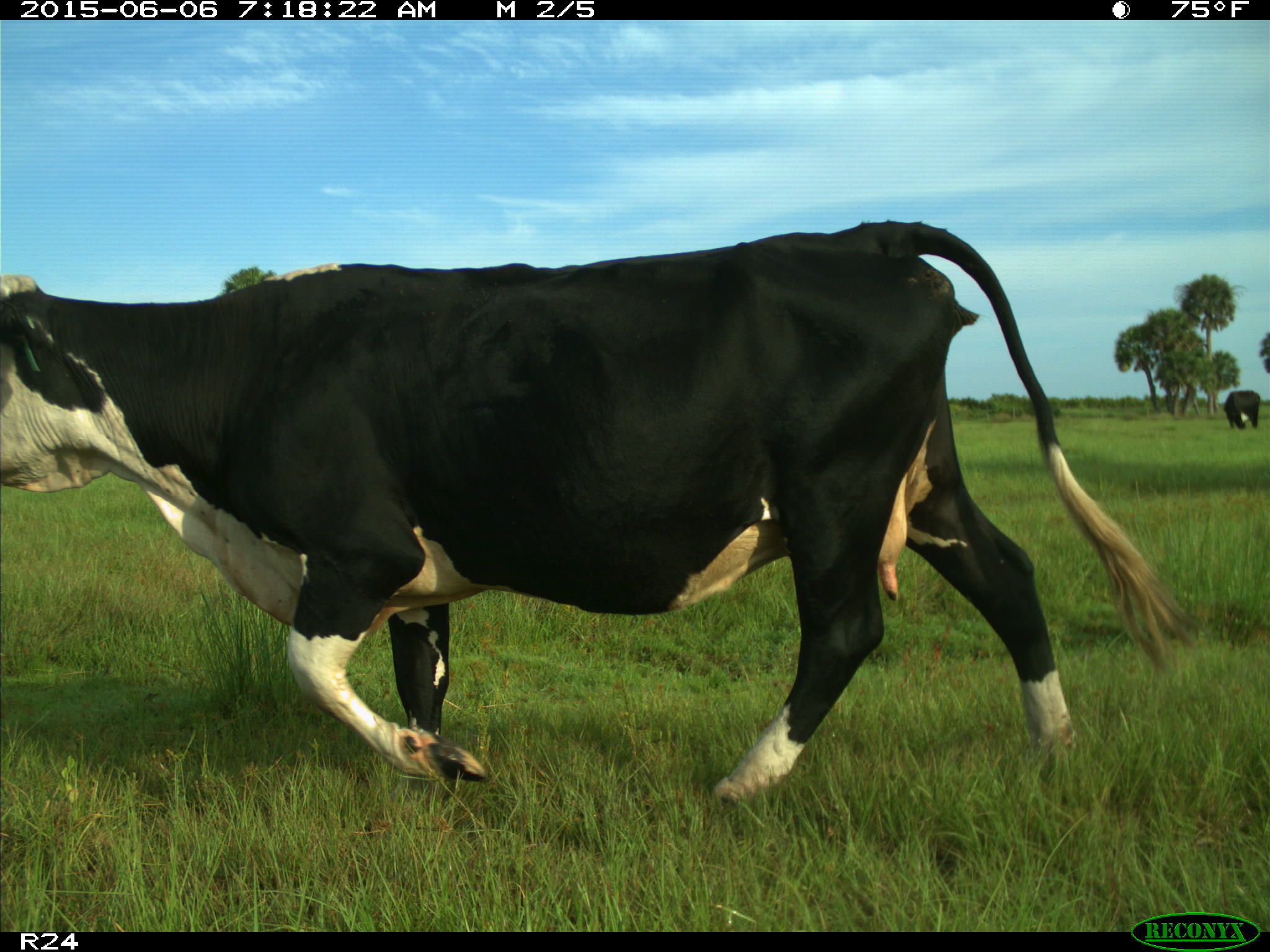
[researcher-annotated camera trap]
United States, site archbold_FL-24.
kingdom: Animalia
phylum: Chordata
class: Mammalia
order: Artiodactyla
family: Bovidae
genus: Bos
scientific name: Bos taurus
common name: domestic cow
Bos taurus (domestic cow).